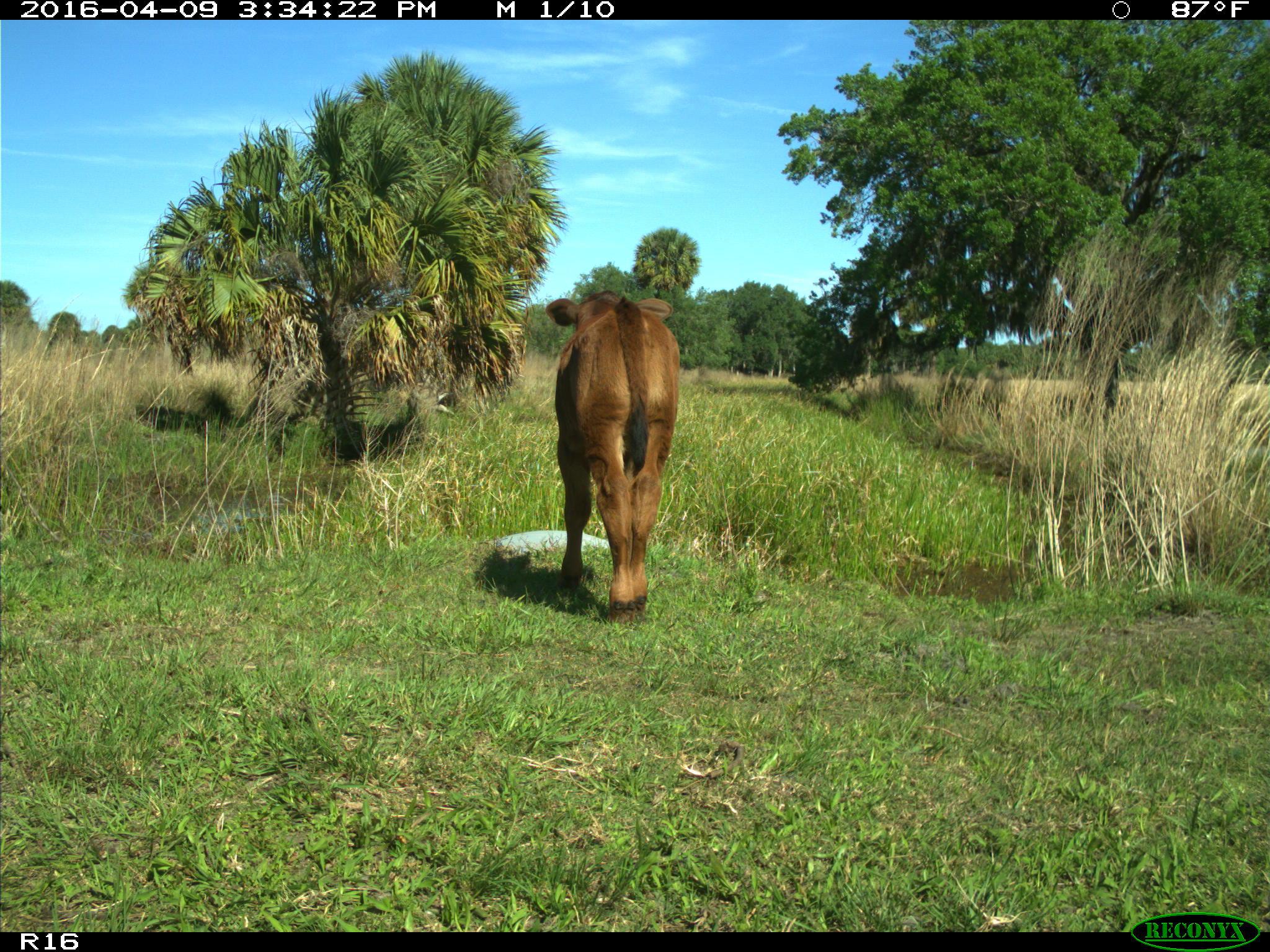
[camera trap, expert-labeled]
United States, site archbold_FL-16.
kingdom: Animalia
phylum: Chordata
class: Mammalia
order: Artiodactyla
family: Bovidae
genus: Bos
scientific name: Bos taurus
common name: domestic cow